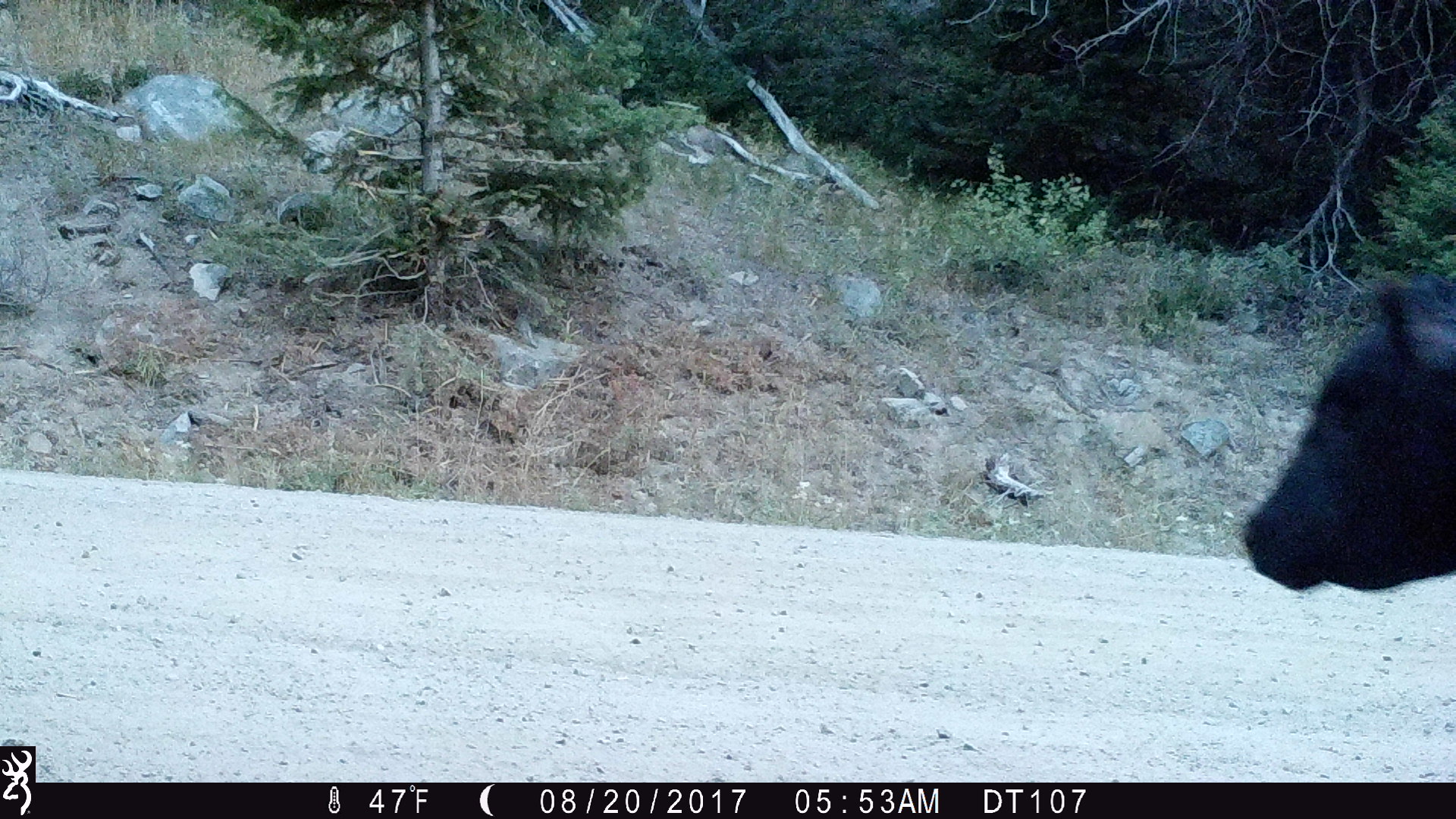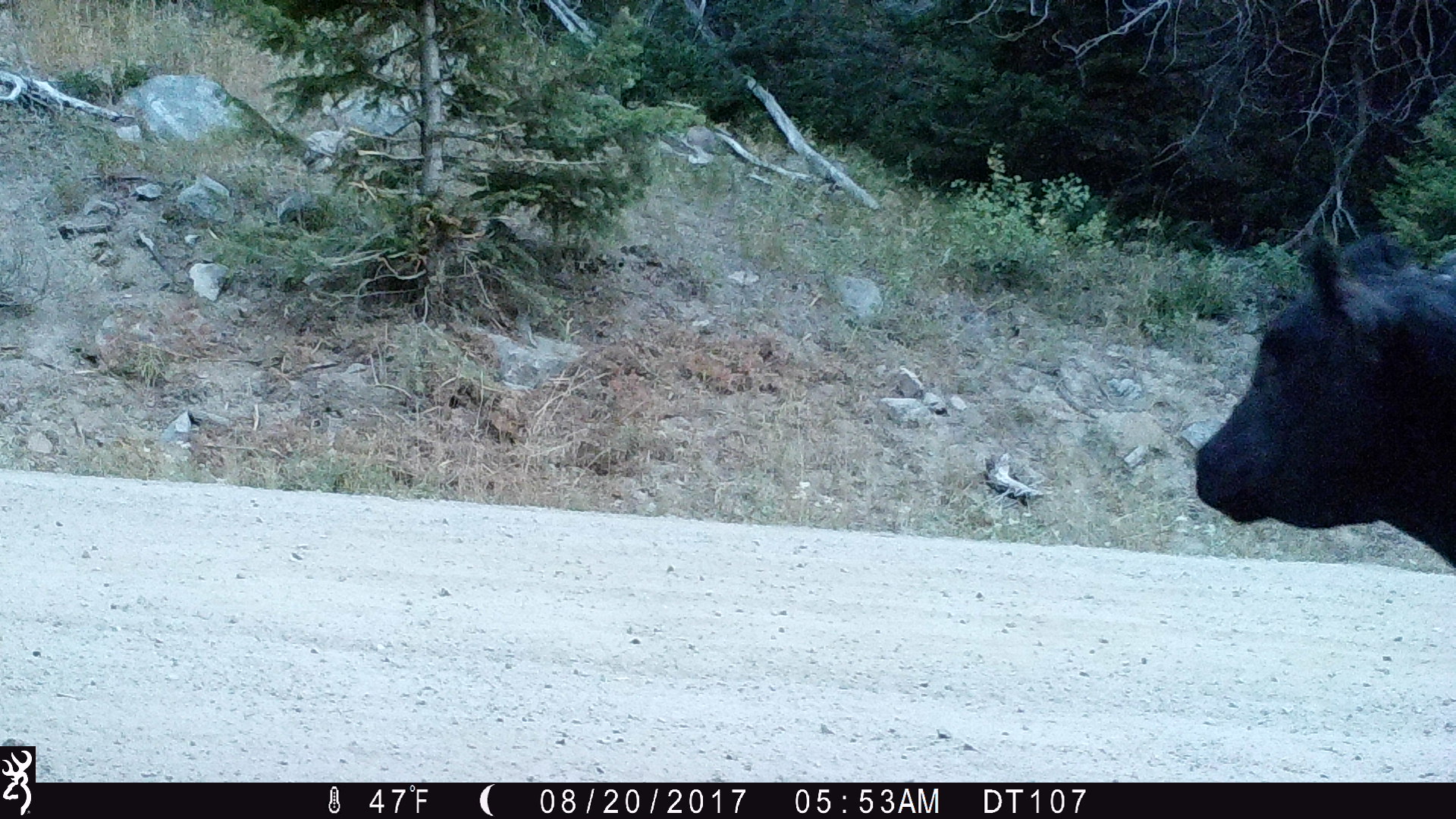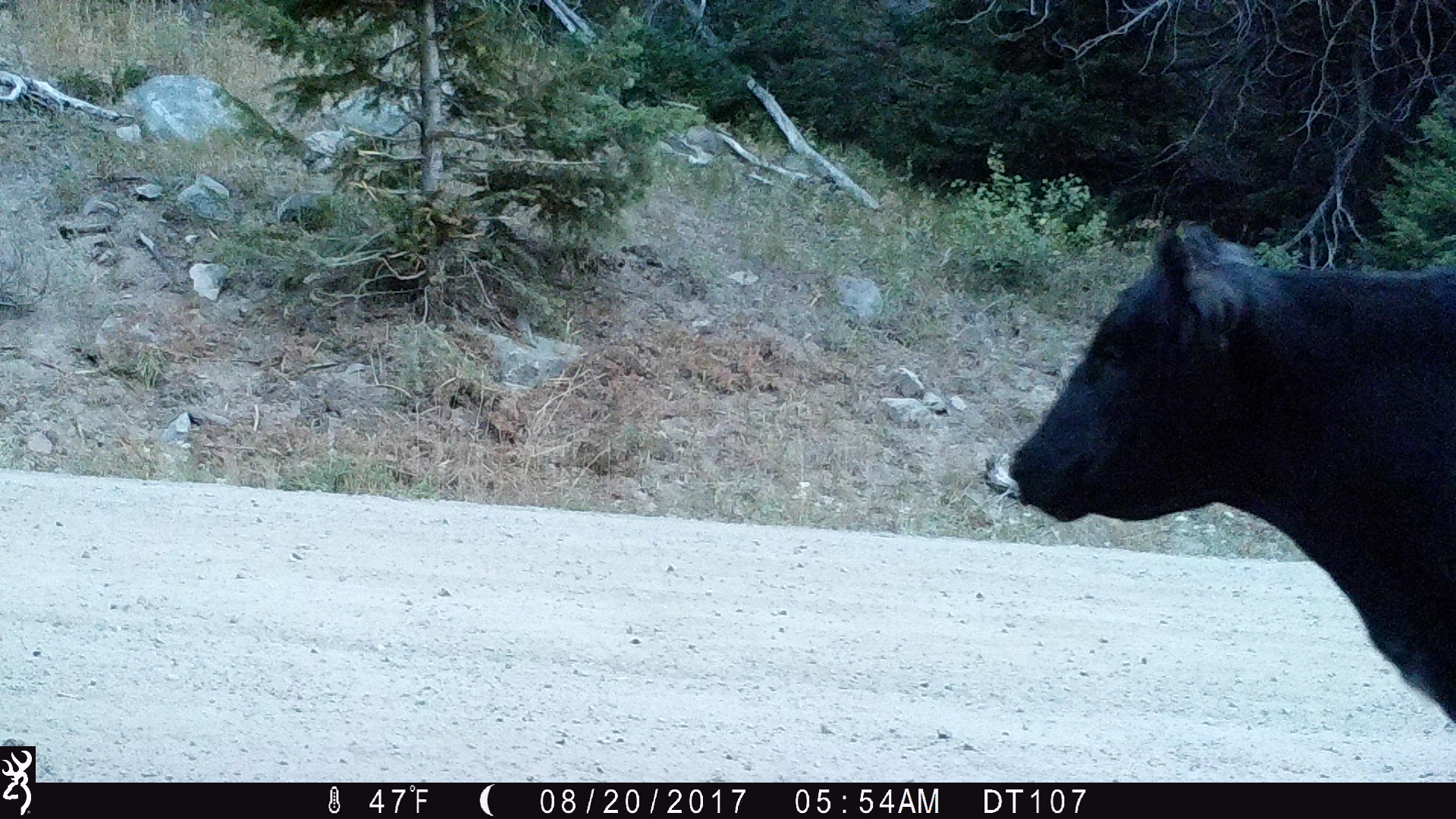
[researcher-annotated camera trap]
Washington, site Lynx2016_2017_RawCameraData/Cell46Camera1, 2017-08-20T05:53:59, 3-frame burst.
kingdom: Animalia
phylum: Chordata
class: Mammalia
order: Artiodactyla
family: Bovidae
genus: Bos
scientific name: Bos taurus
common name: domestic cattle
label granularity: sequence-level